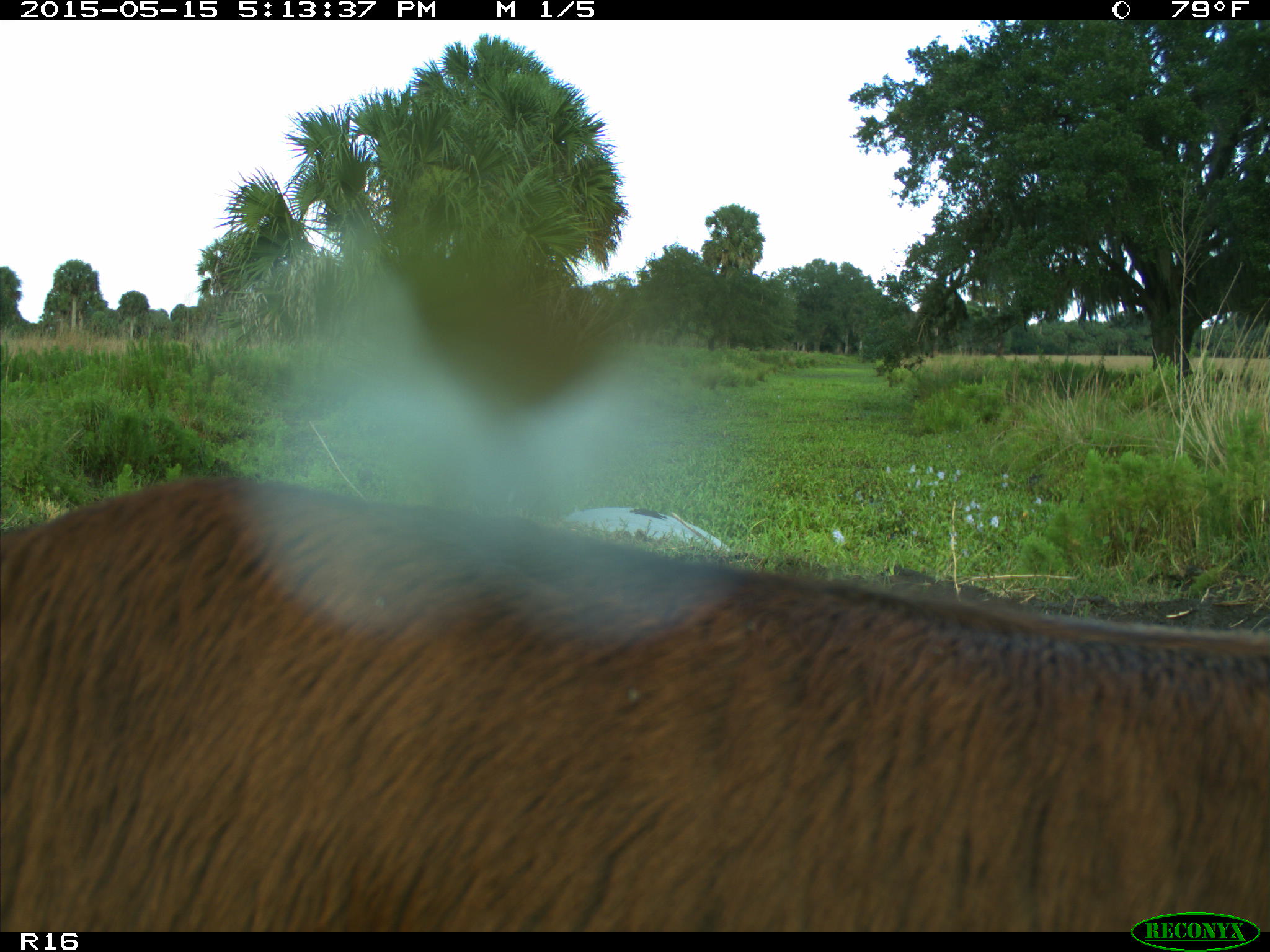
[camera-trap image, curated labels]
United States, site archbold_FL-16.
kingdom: Animalia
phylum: Chordata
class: Mammalia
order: Artiodactyla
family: Bovidae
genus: Bos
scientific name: Bos taurus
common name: domestic cow